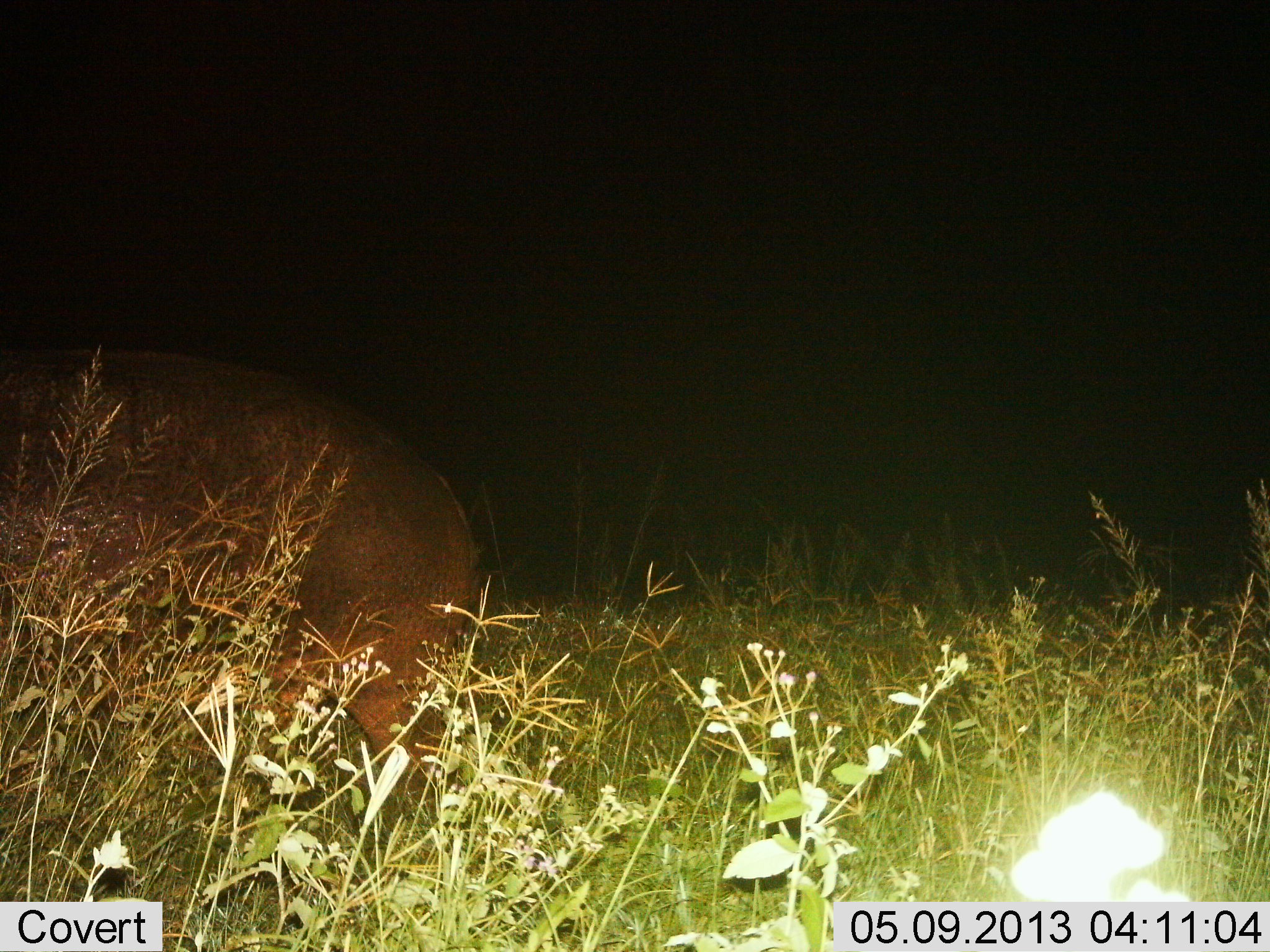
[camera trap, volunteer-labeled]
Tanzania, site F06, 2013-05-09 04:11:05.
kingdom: Animalia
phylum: Chordata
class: Mammalia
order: Artiodactyla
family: Hippopotamidae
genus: Hippopotamus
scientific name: Hippopotamus amphibius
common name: hippopotamus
Hippopotamus (Hippopotamus amphibius), count 1. Behavior (volunteer vote fractions): standing 50%, resting 0%, moving 41%, interacting 0%. Young present (vote fraction): 0%. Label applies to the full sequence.